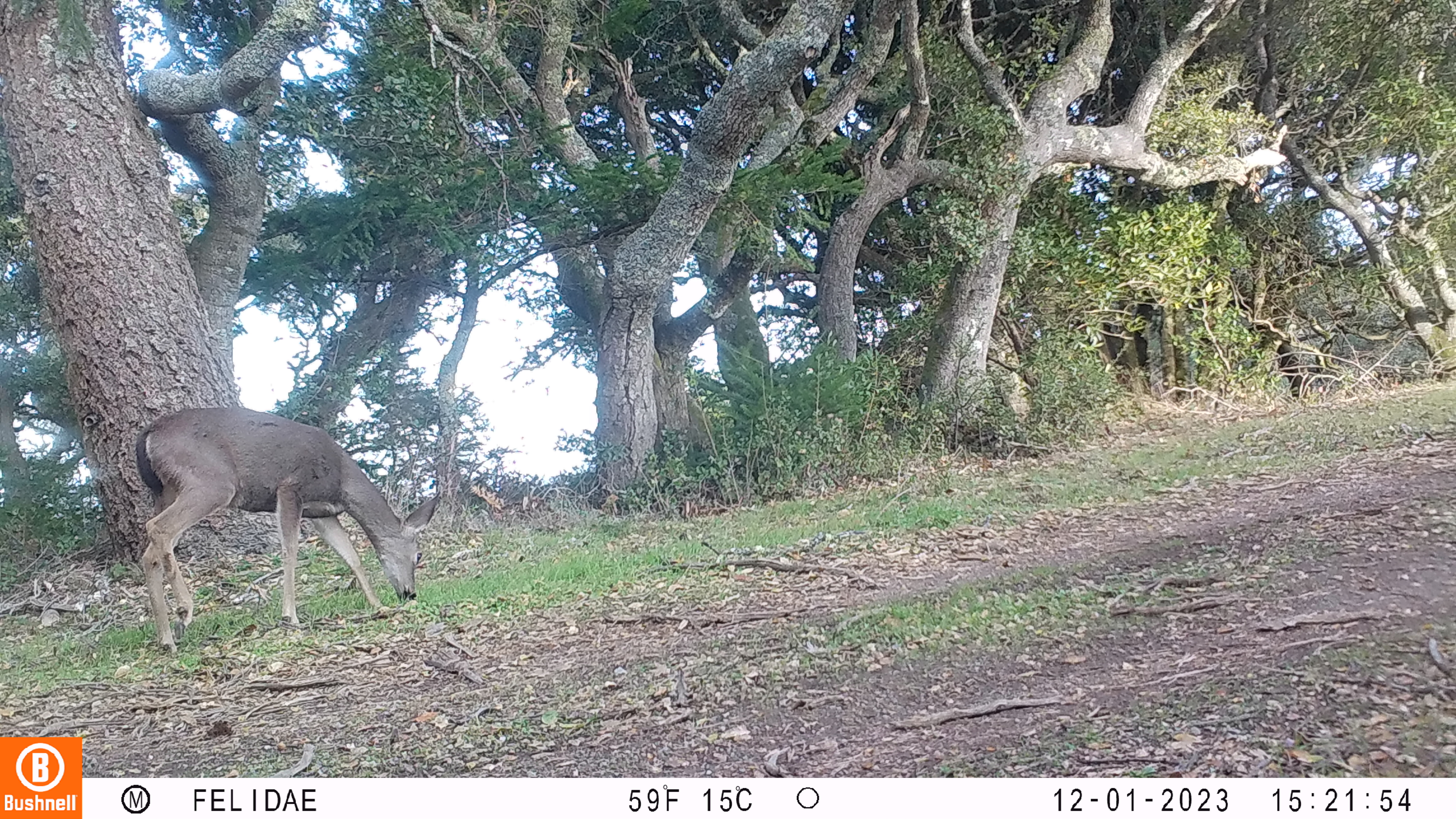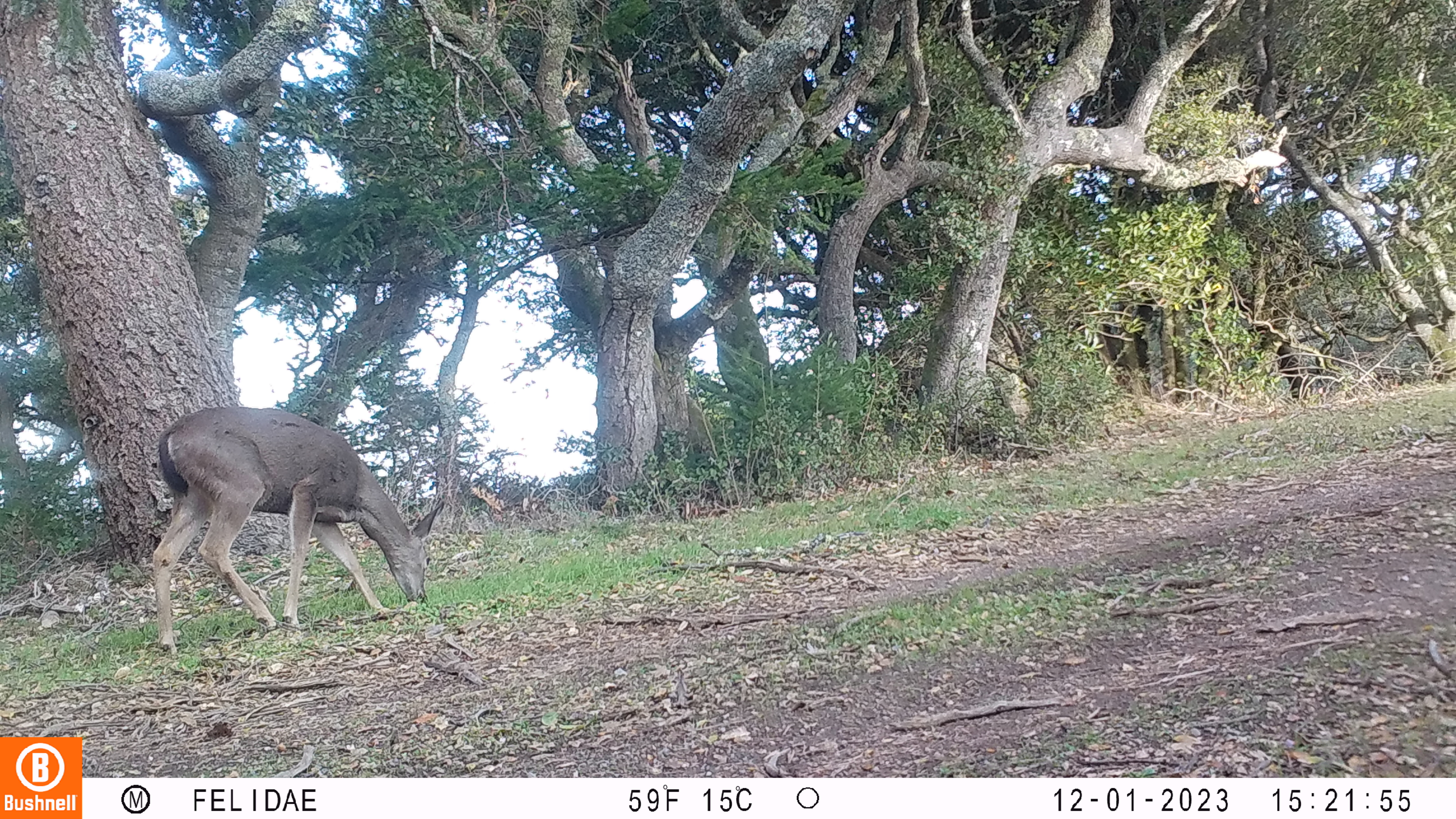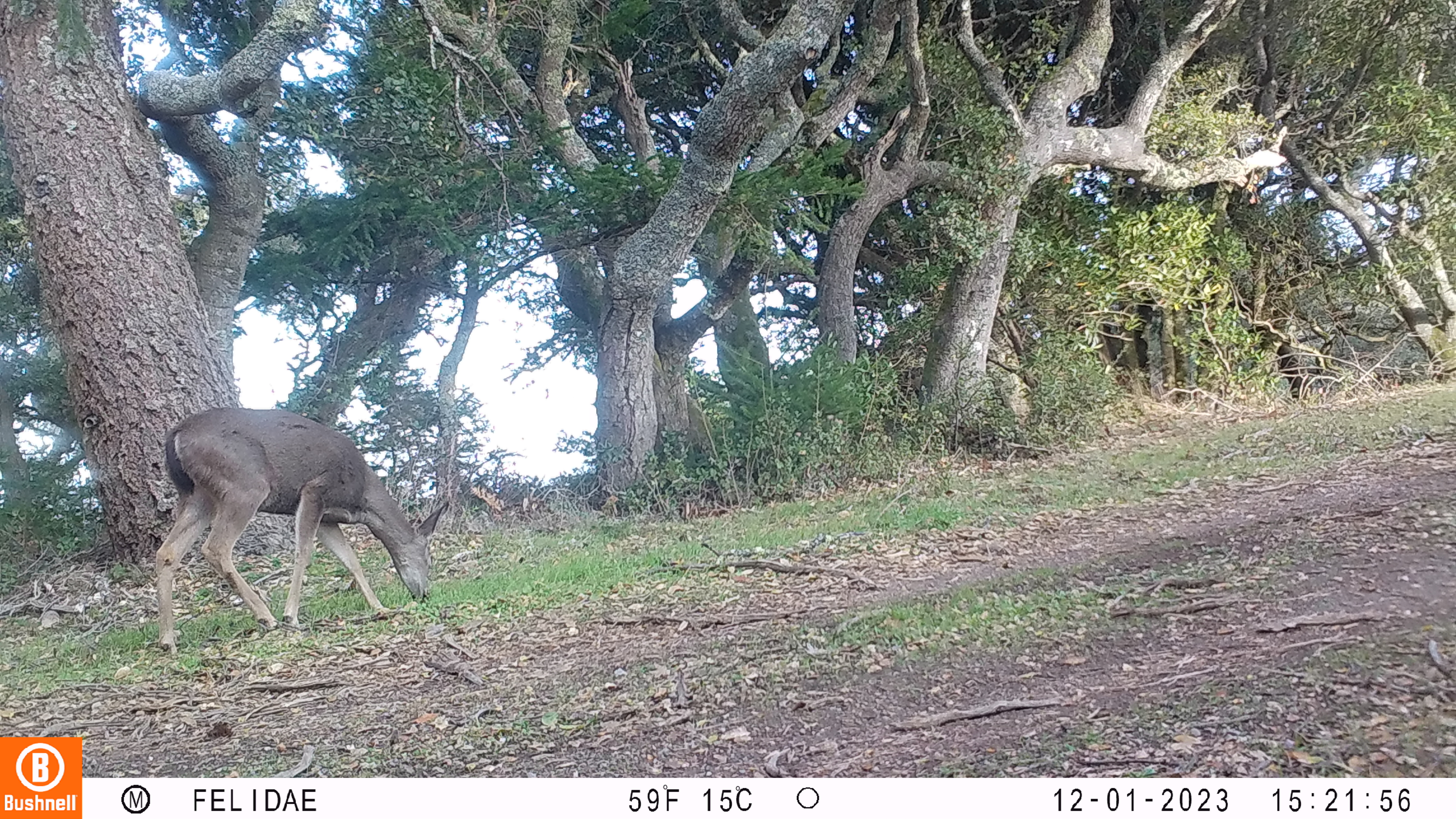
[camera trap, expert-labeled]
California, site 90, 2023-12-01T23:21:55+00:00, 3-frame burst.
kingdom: Animalia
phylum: Chordata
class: Mammalia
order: Artiodactyla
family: Cervidae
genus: Odocoileus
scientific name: Odocoileus hemionus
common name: mule deer